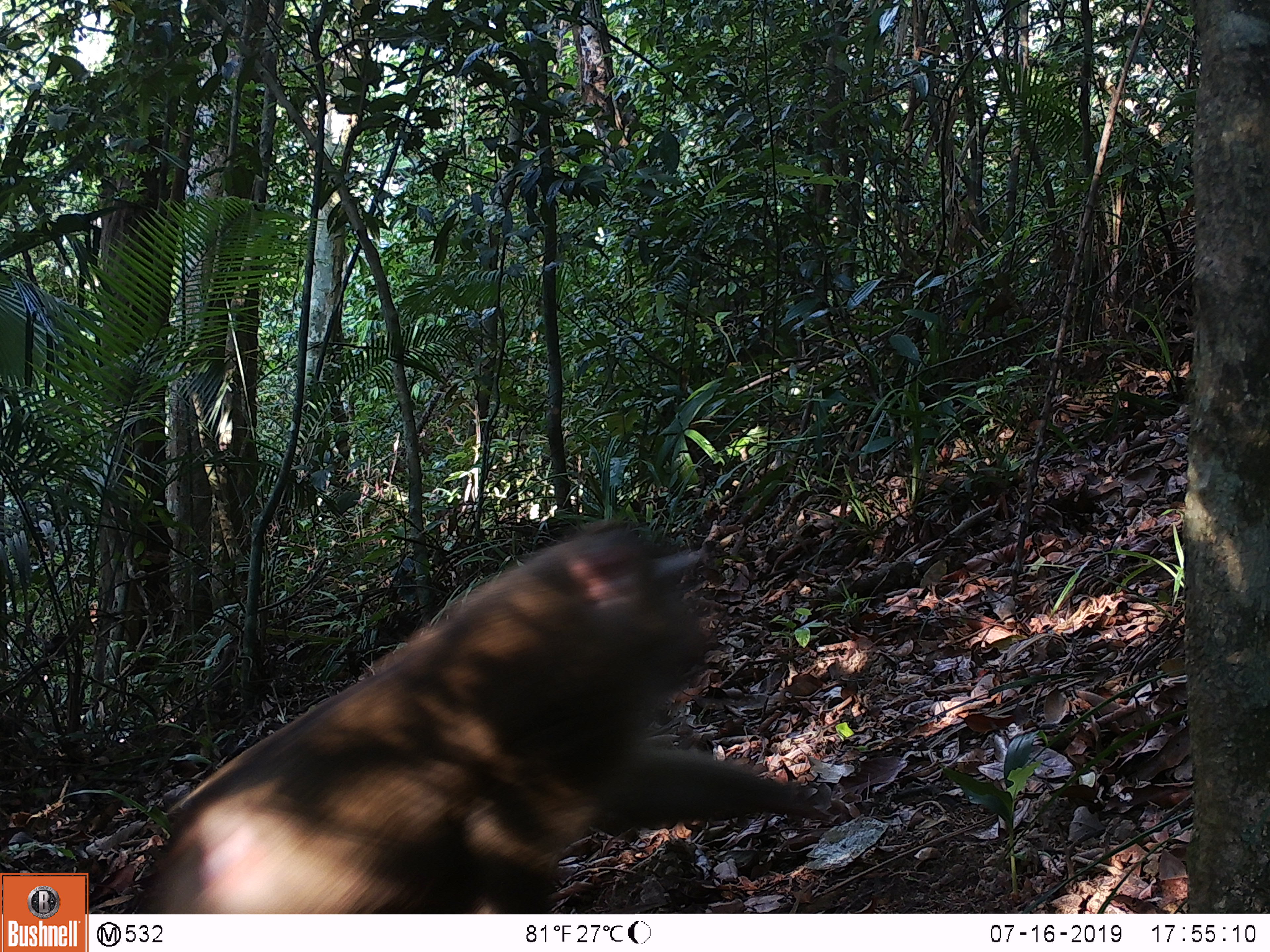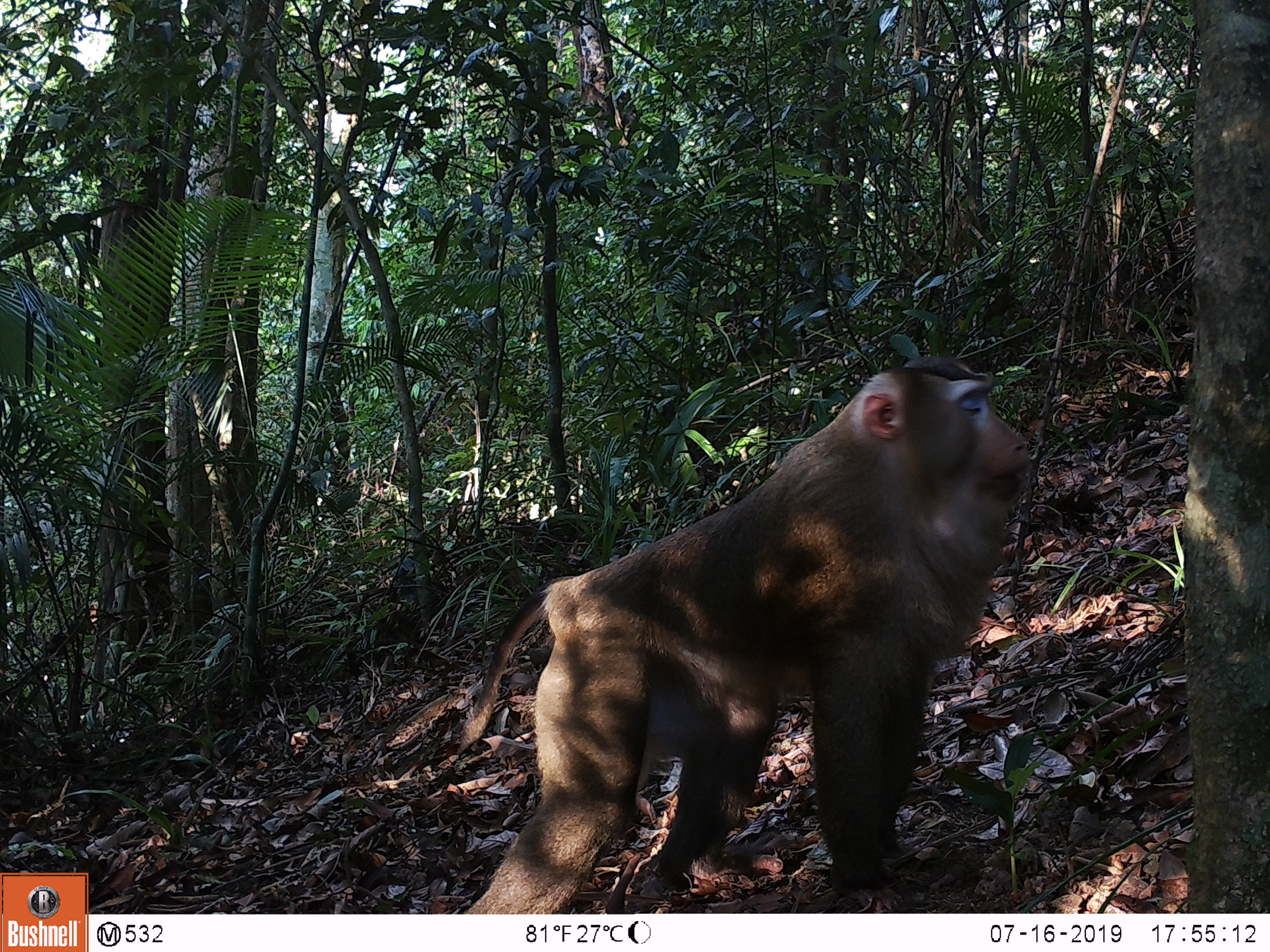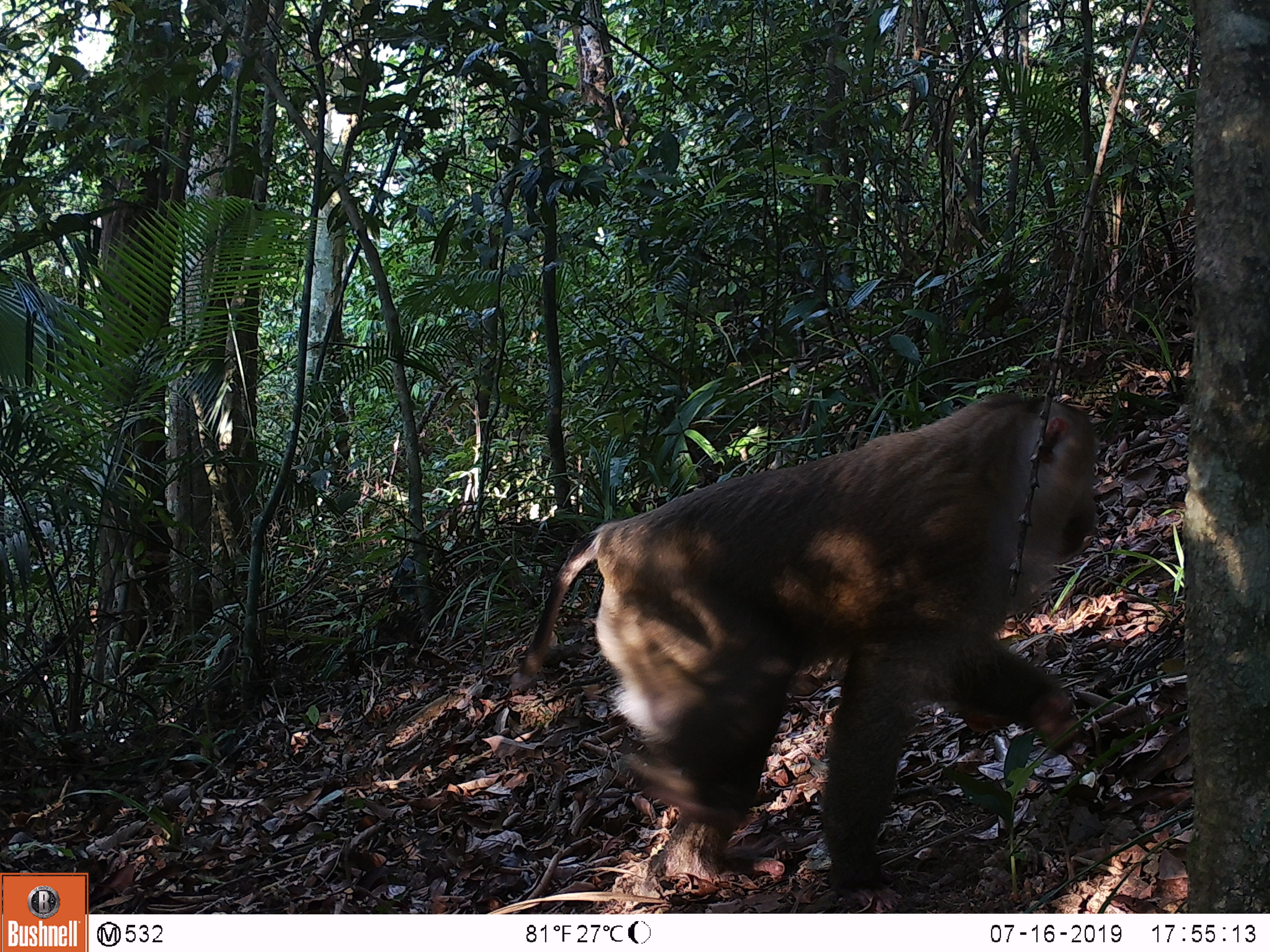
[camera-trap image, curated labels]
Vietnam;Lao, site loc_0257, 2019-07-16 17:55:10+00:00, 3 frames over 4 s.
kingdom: Animalia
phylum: Chordata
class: Mammalia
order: Primates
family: Cercopithecidae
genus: Macaca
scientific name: Macaca nemestrina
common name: pig-tailed macaque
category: pig tailed macaque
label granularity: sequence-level